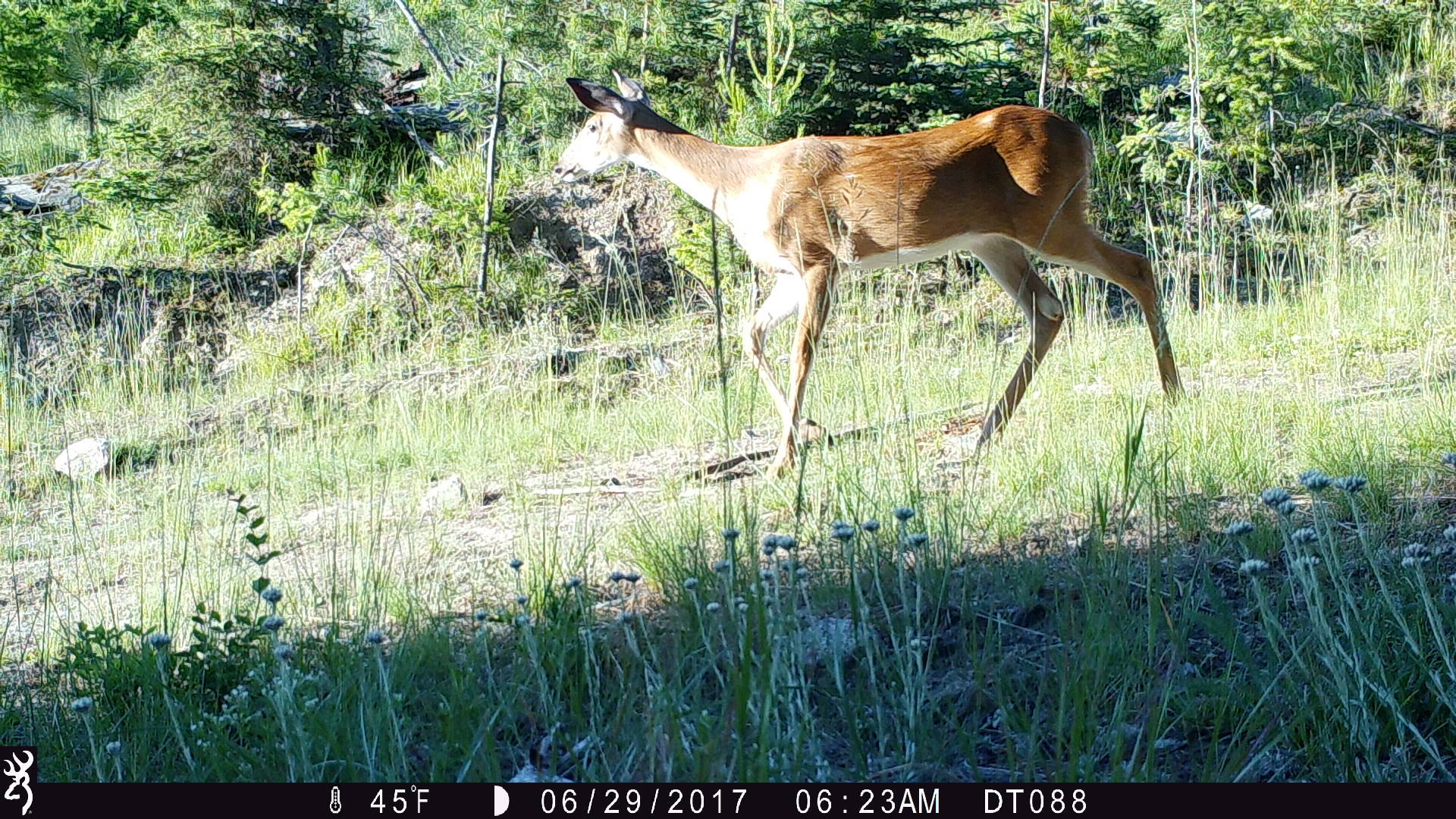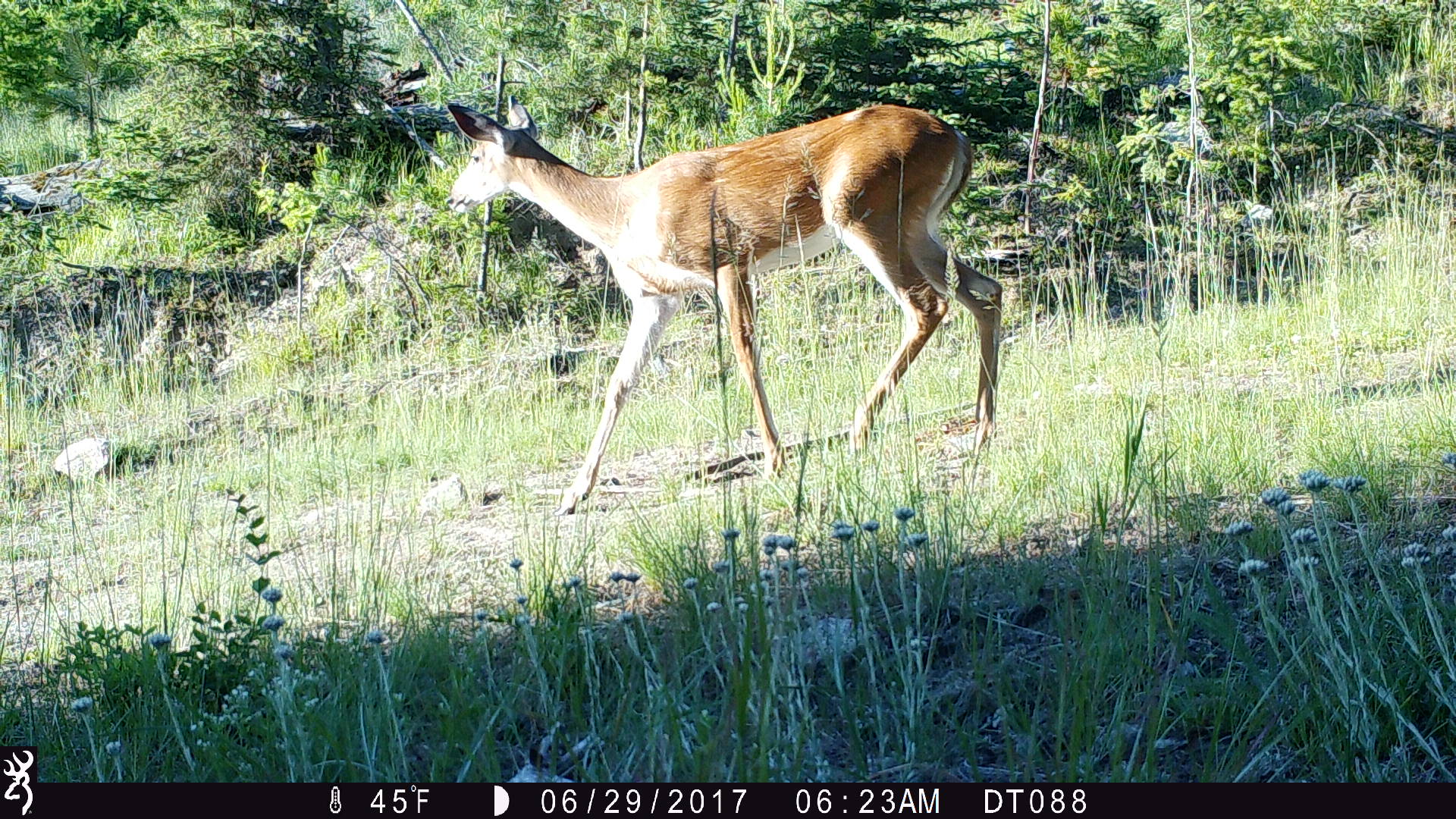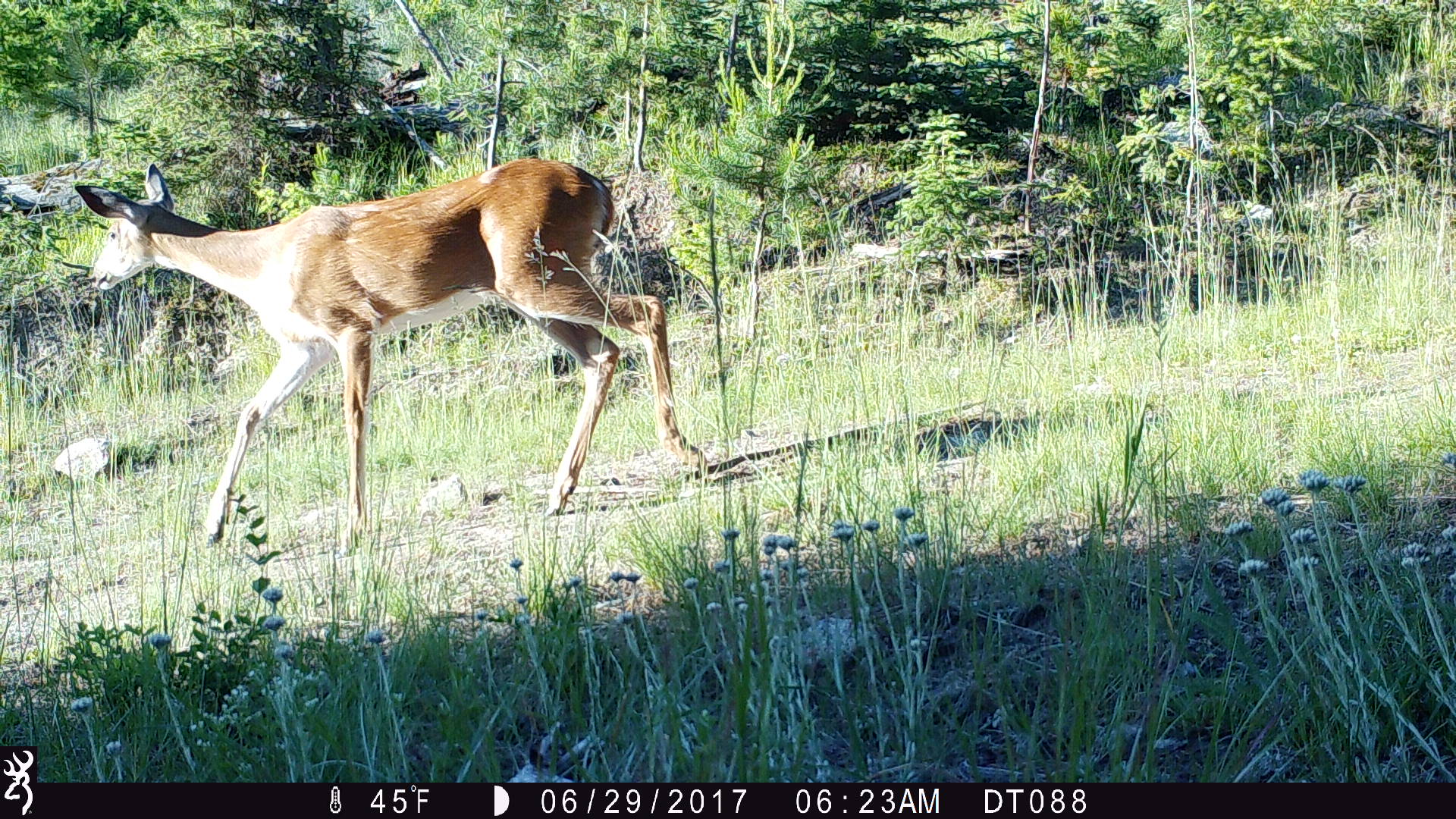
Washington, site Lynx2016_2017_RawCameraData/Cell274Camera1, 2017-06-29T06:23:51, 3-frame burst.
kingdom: Animalia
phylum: Chordata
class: Mammalia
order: Artiodactyla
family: Cervidae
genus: Odocoileus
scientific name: Odocoileus virginianus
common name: white-tailed deer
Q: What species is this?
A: Odocoileus virginianus (white-tailed deer).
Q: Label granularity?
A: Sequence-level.